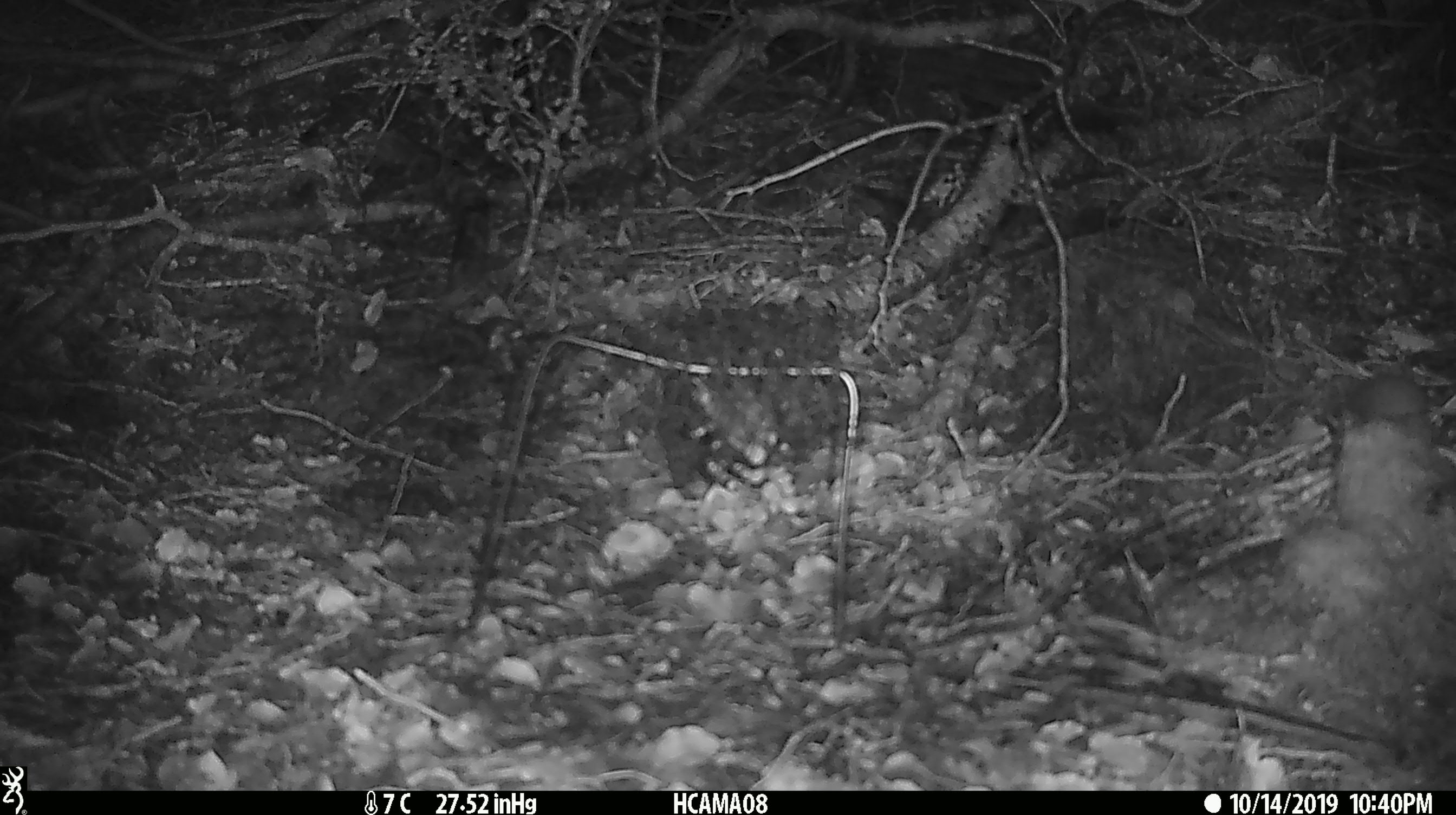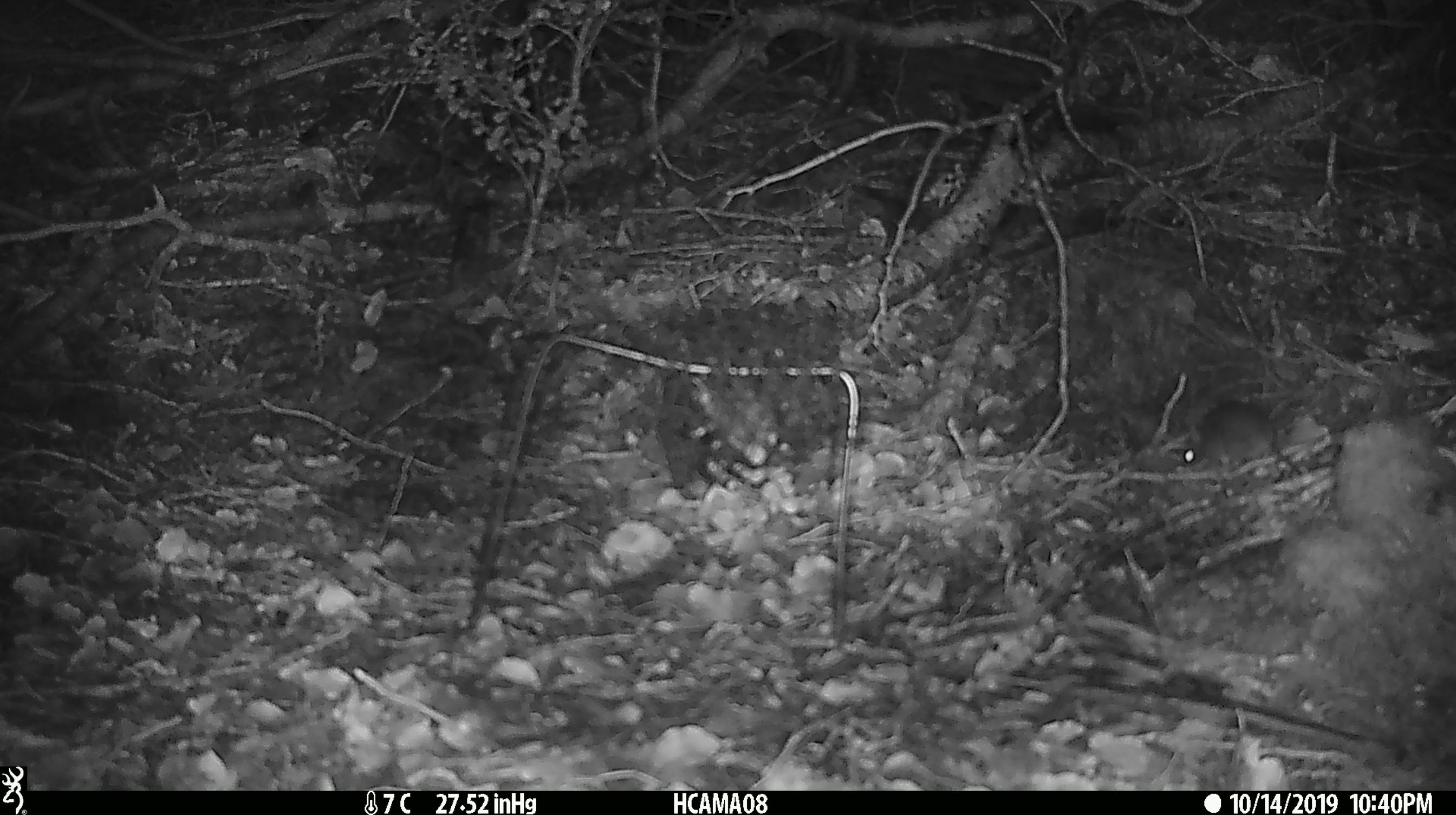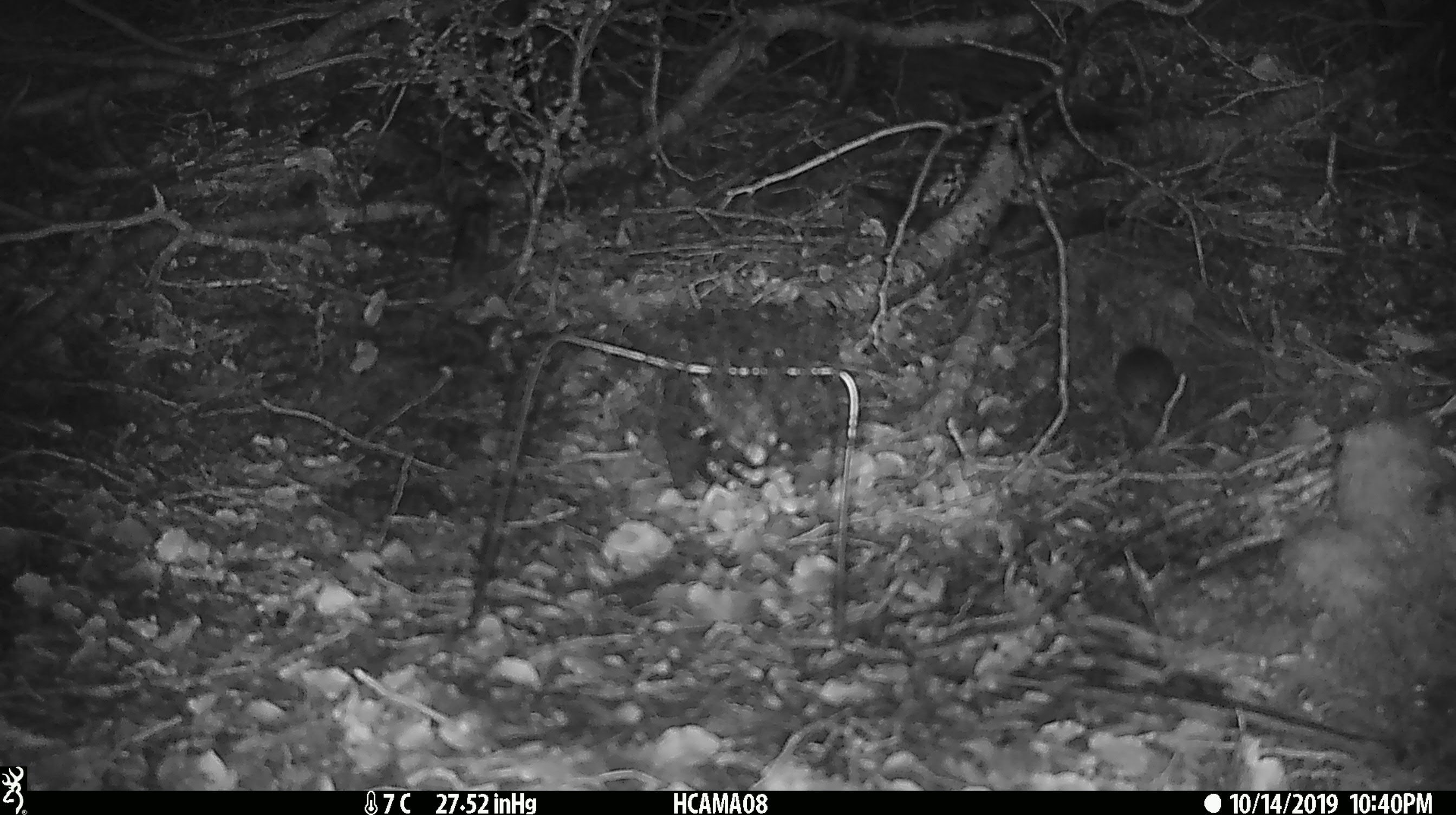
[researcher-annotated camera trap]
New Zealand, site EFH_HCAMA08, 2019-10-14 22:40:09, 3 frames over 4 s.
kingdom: Animalia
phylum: Chordata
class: Mammalia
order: Rodentia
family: Muridae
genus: Mus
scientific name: Mus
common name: mouse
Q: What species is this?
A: Mouse (Mus).